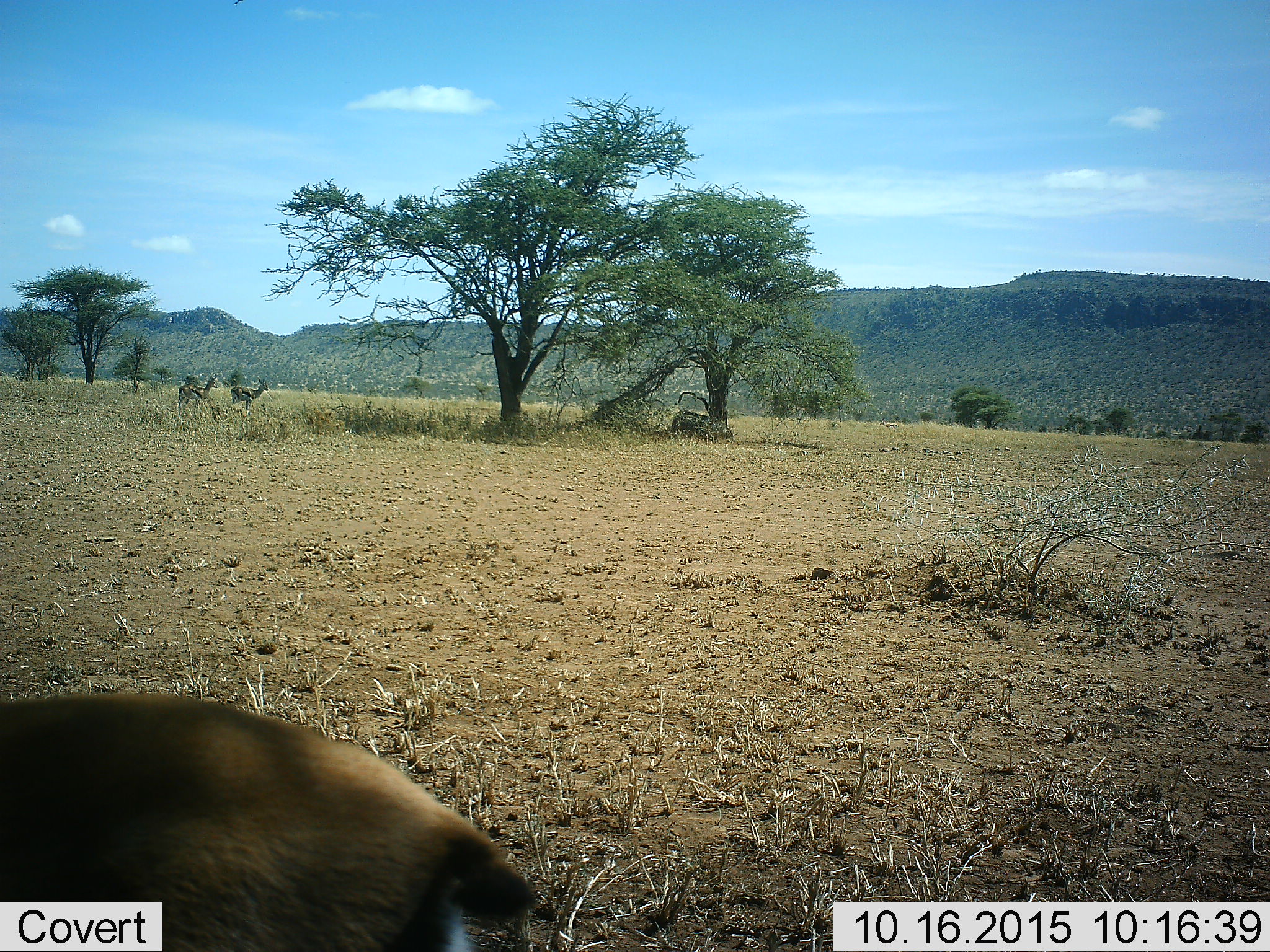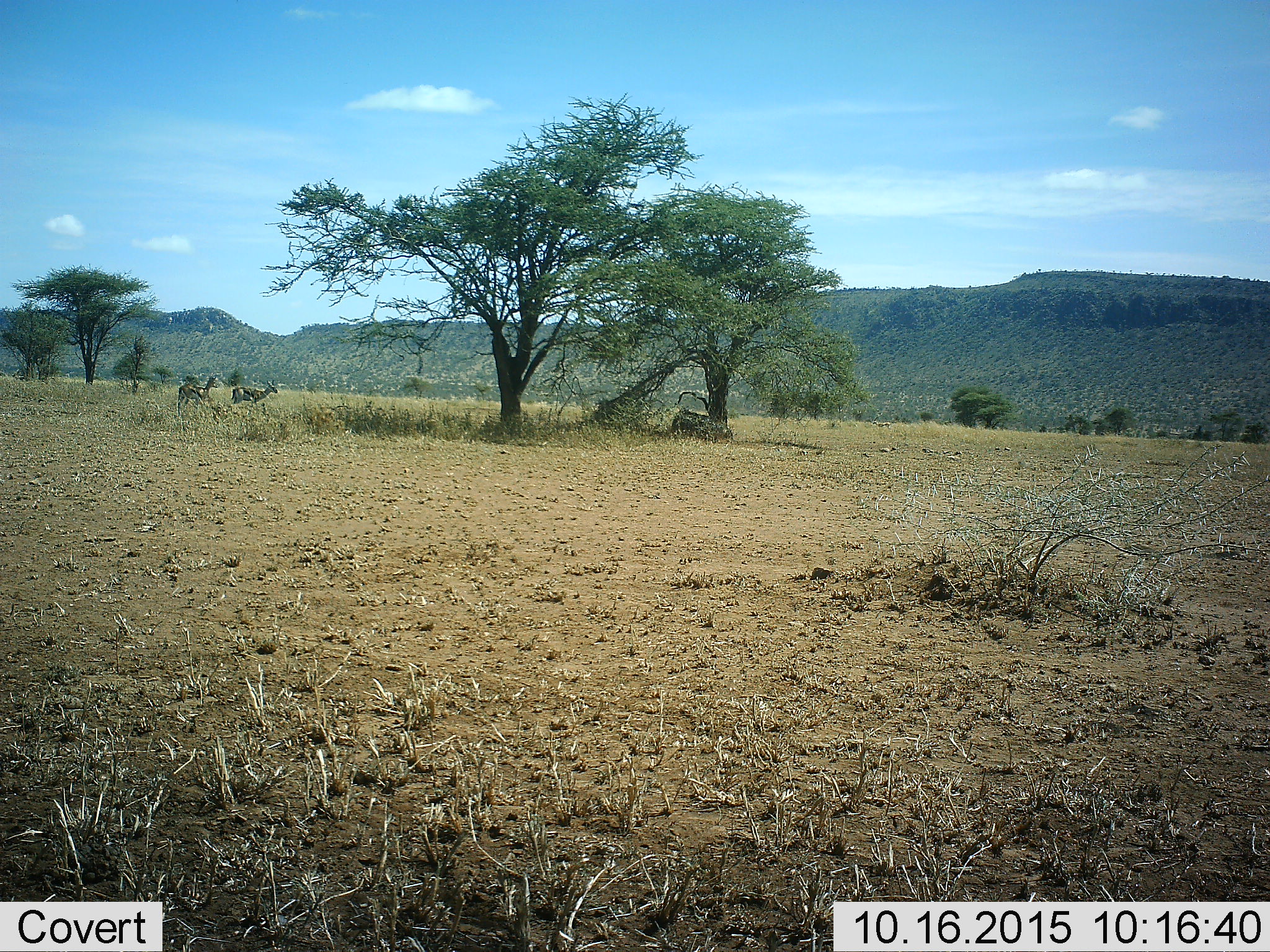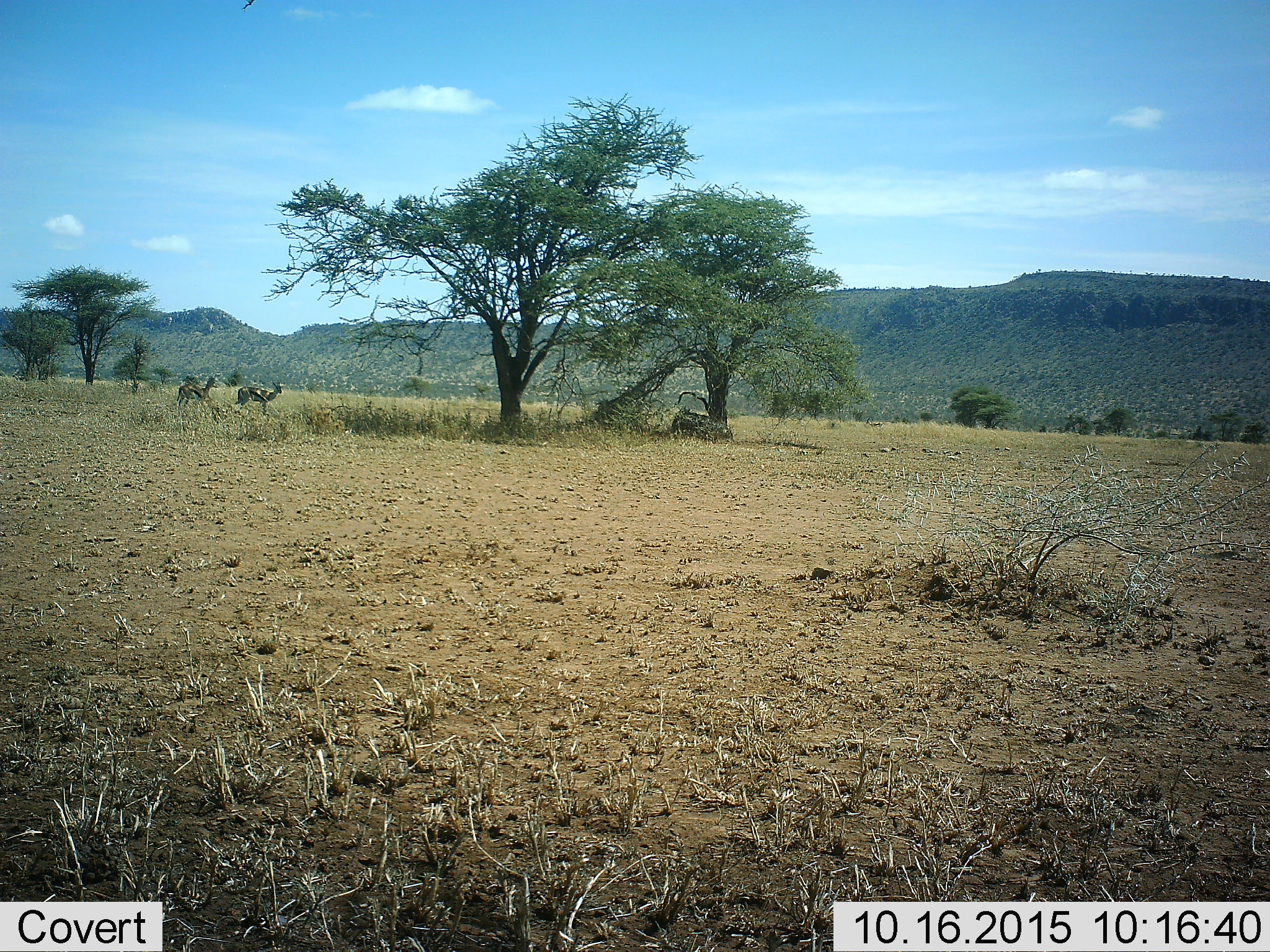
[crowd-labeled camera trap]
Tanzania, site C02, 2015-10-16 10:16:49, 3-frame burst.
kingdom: Animalia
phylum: Chordata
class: Mammalia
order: Artiodactyla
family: Bovidae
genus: Eudorcas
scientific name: Eudorcas thomsonii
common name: thomson's gazelle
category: gazellethomsons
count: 3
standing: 75%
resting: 12%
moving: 62%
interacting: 0%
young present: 0%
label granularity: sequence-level